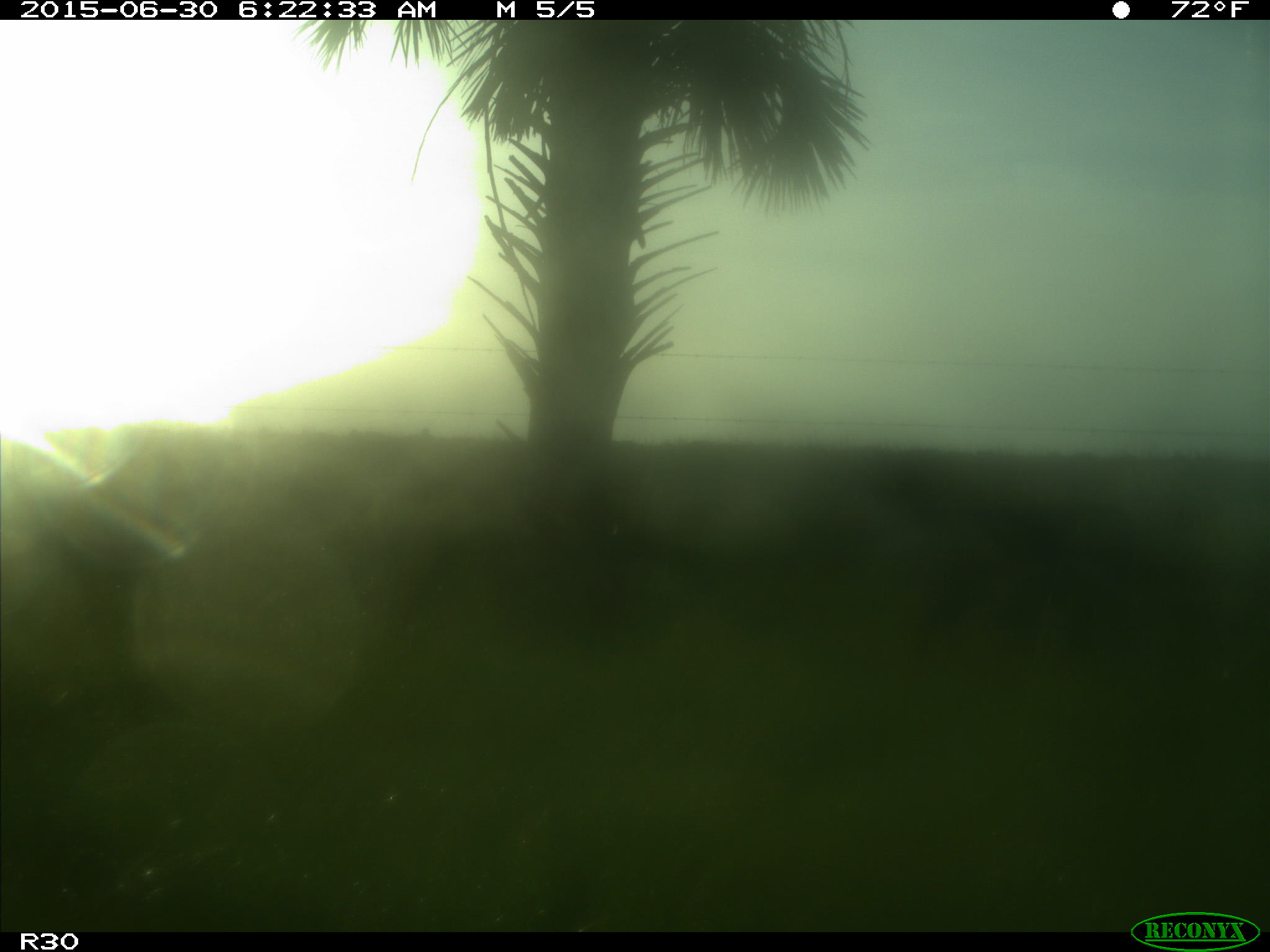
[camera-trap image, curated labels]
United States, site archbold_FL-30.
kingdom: Animalia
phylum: Chordata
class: Mammalia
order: Artiodactyla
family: Bovidae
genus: Bos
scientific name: Bos taurus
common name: domestic cow